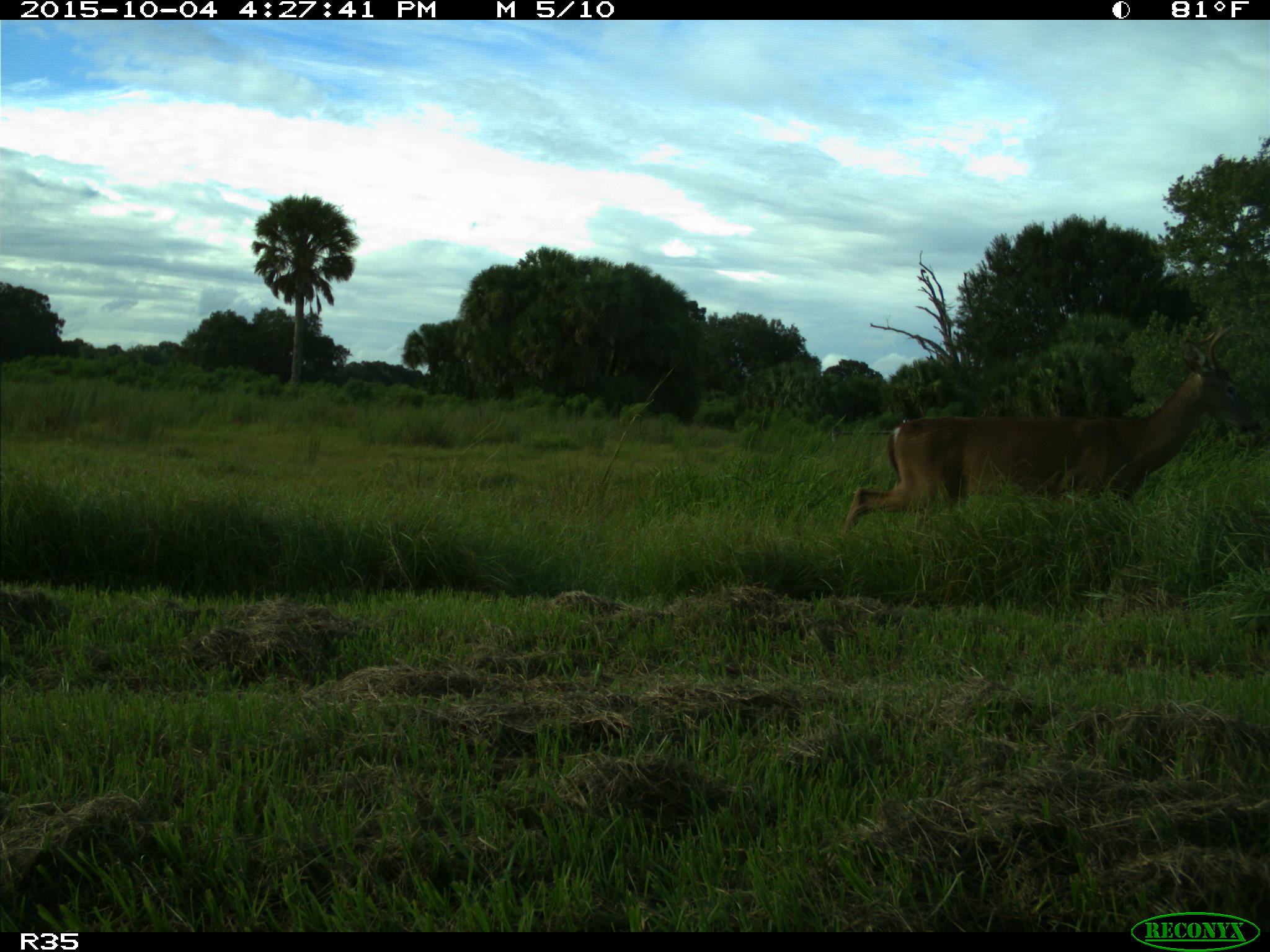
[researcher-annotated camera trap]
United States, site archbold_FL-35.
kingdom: Animalia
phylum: Chordata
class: Mammalia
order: Artiodactyla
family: Cervidae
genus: Odocoileus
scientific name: Odocoileus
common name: deer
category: unidentified deer